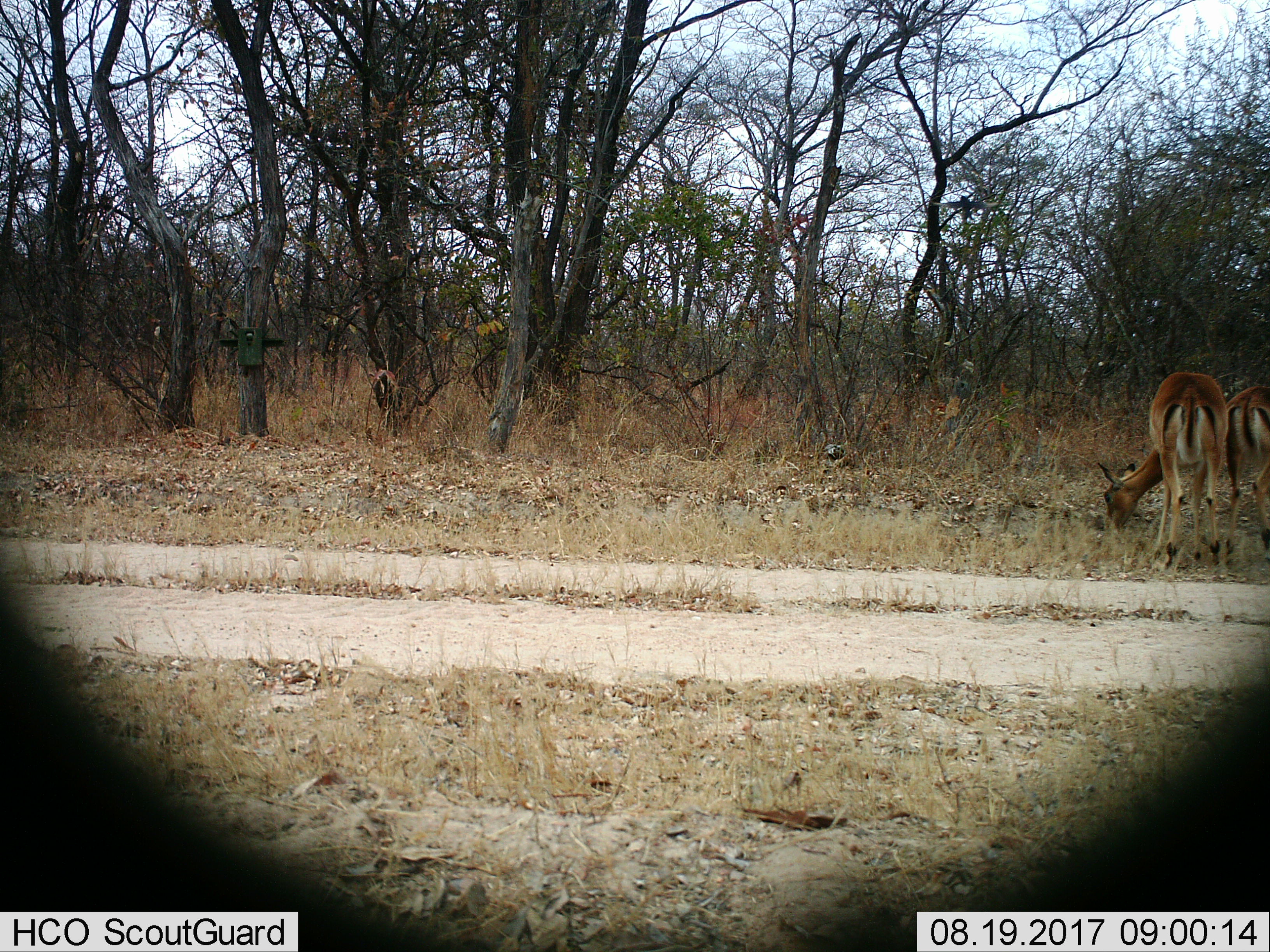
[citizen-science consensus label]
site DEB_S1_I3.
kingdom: Animalia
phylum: Chordata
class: Mammalia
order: Artiodactyla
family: Bovidae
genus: Aepyceros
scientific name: Aepyceros melampus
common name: impala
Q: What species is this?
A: Impala (Aepyceros melampus).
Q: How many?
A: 2.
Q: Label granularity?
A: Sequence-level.